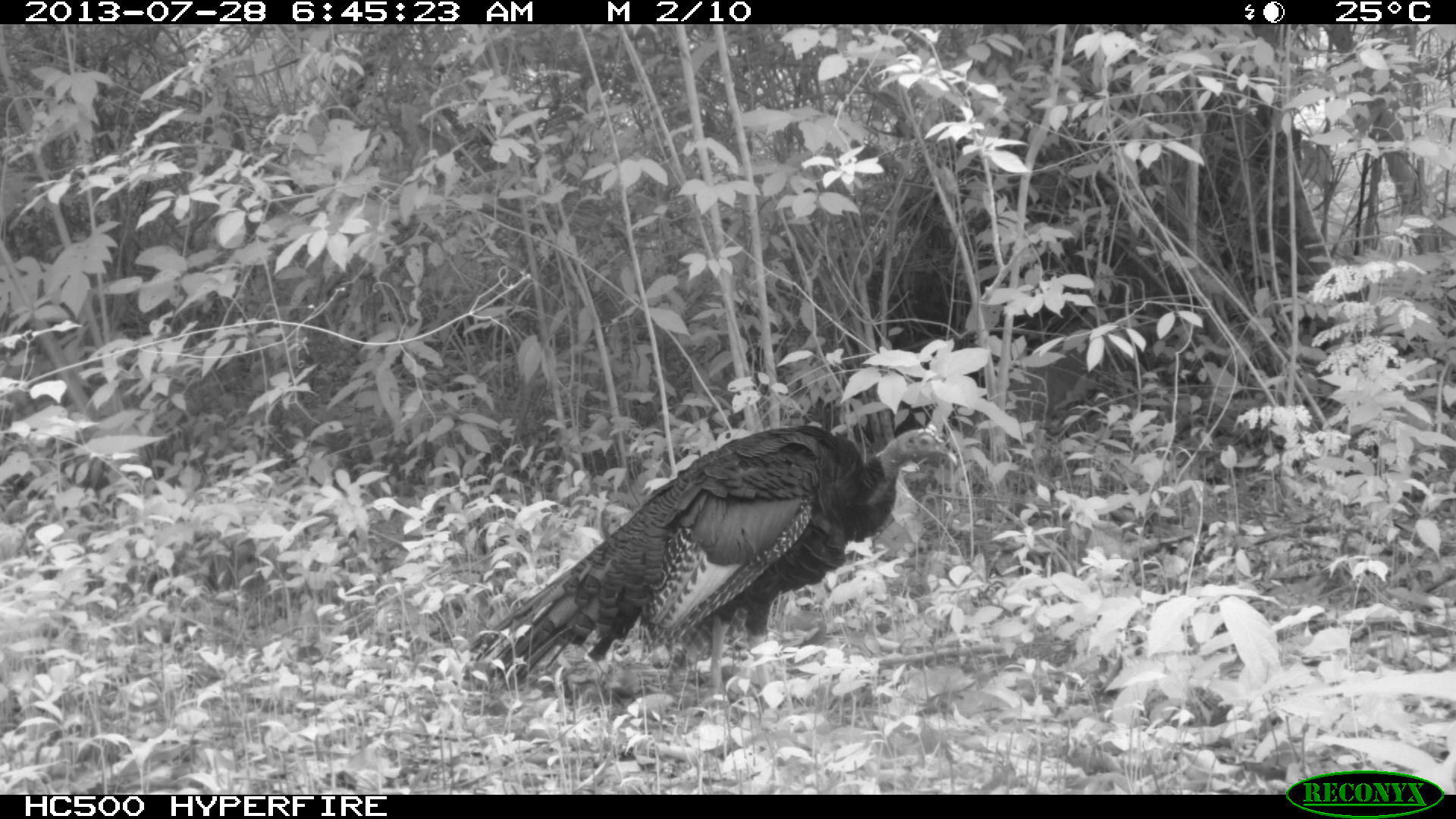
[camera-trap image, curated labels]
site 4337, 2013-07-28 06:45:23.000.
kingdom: Animalia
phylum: Chordata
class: Aves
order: Galliformes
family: Phasianidae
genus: Meleagris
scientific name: Meleagris ocellata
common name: ocellated turkey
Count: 1.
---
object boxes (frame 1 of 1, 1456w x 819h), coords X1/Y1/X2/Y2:
meleagris ocellata: 465/422/959/710